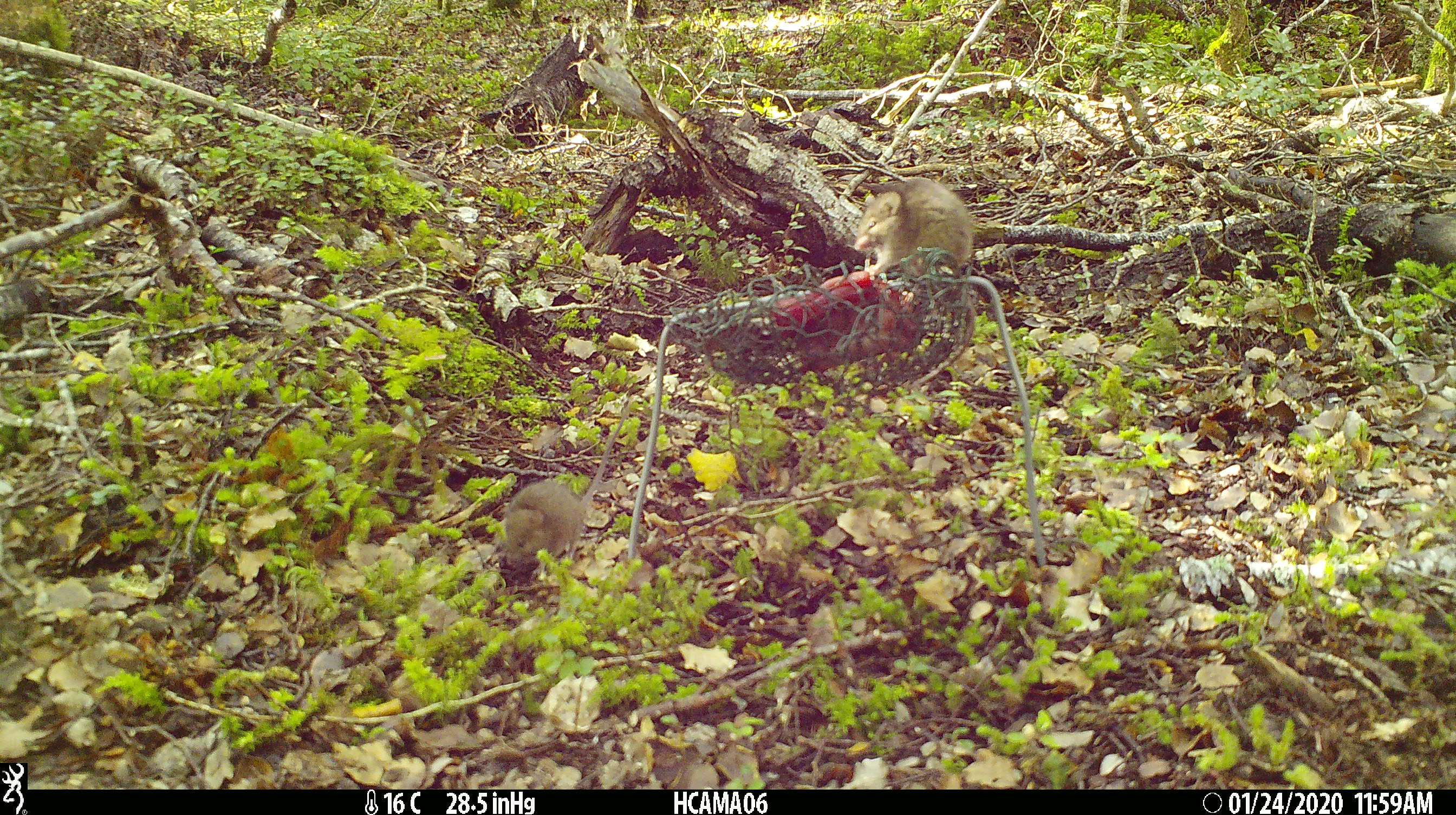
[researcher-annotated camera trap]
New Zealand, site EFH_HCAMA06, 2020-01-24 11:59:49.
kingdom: Animalia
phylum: Chordata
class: Mammalia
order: Rodentia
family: Muridae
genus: Mus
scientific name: Mus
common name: mouse